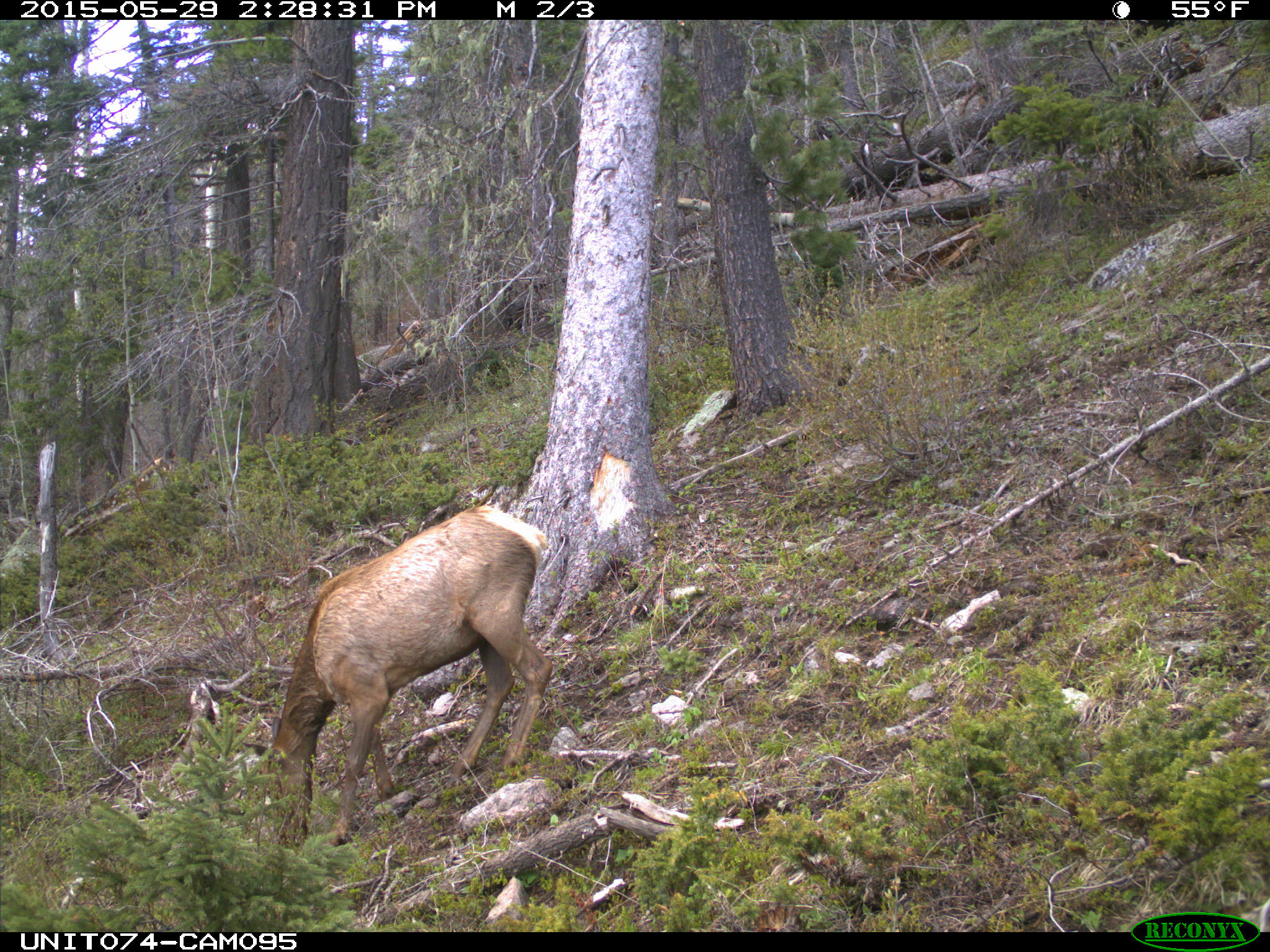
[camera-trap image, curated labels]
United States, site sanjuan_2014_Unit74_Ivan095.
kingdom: Animalia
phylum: Chordata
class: Mammalia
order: Artiodactyla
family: Cervidae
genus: Cervus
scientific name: Cervus elaphus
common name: red deer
Cervus elaphus (red deer).